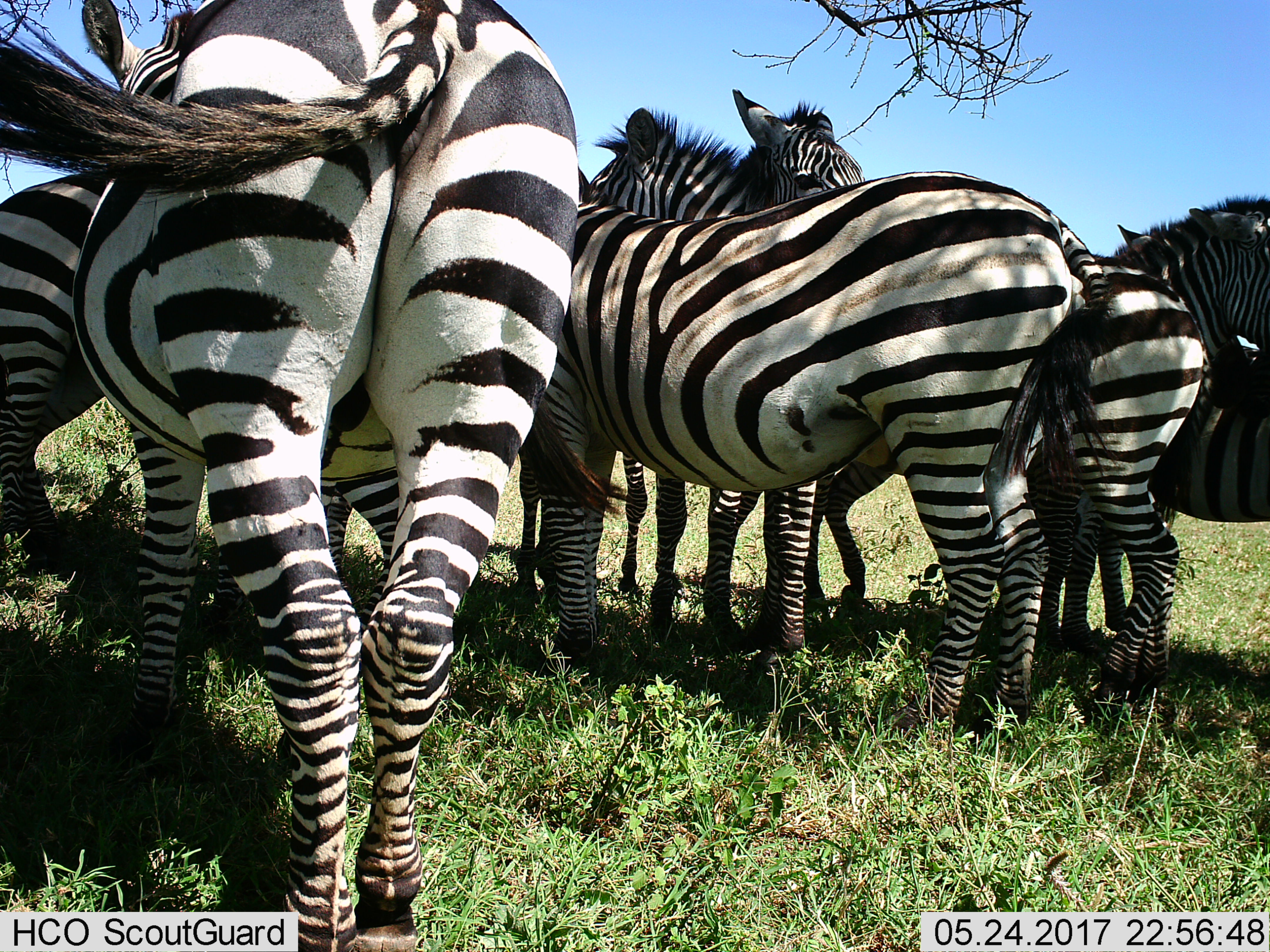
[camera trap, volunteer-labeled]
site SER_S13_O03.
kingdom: Animalia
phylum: Chordata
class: Mammalia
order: Perissodactyla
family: Equidae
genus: Equus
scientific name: Equus quagga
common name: plains zebra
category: zebraplains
Zebraplains (plains zebra) (Equus quagga), count 8. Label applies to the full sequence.